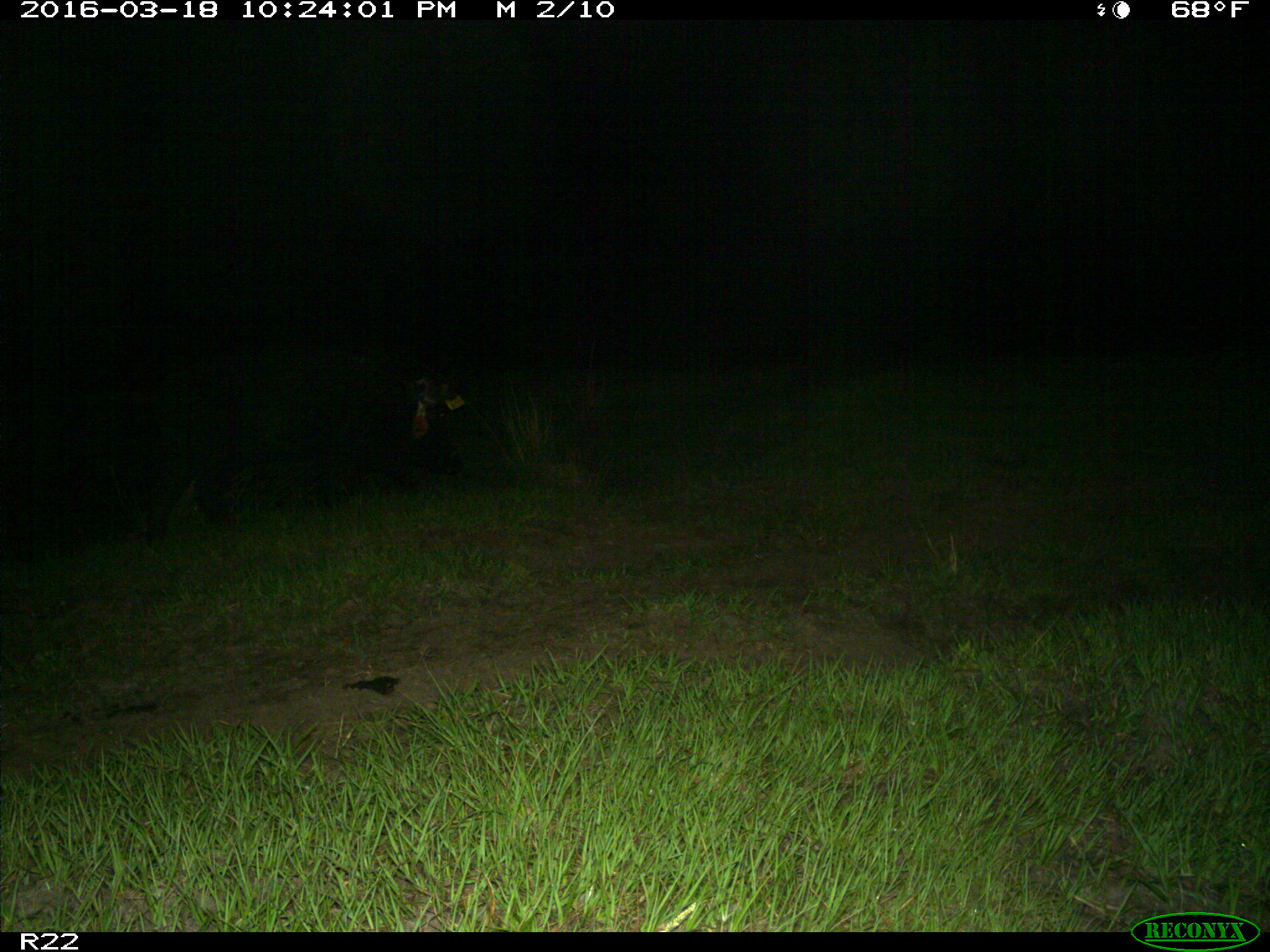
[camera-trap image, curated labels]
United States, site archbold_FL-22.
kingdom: Animalia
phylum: Chordata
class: Mammalia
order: Artiodactyla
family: Suidae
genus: Sus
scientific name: Sus scrofa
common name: wild boar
Sus scrofa (wild boar).